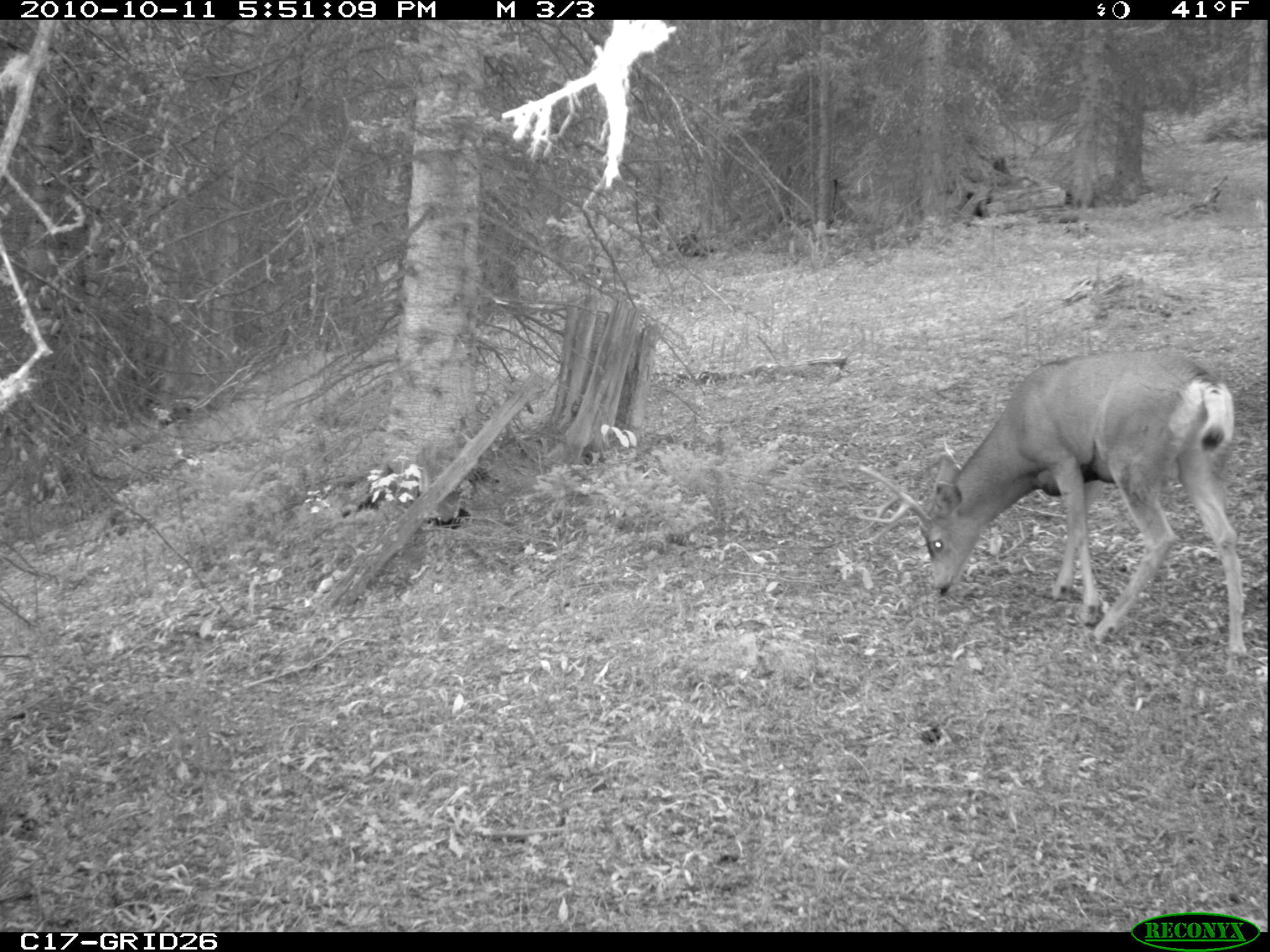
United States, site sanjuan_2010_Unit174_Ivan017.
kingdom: Animalia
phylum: Chordata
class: Mammalia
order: Artiodactyla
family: Cervidae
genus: Odocoileus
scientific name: Odocoileus hemionus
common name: mule deer